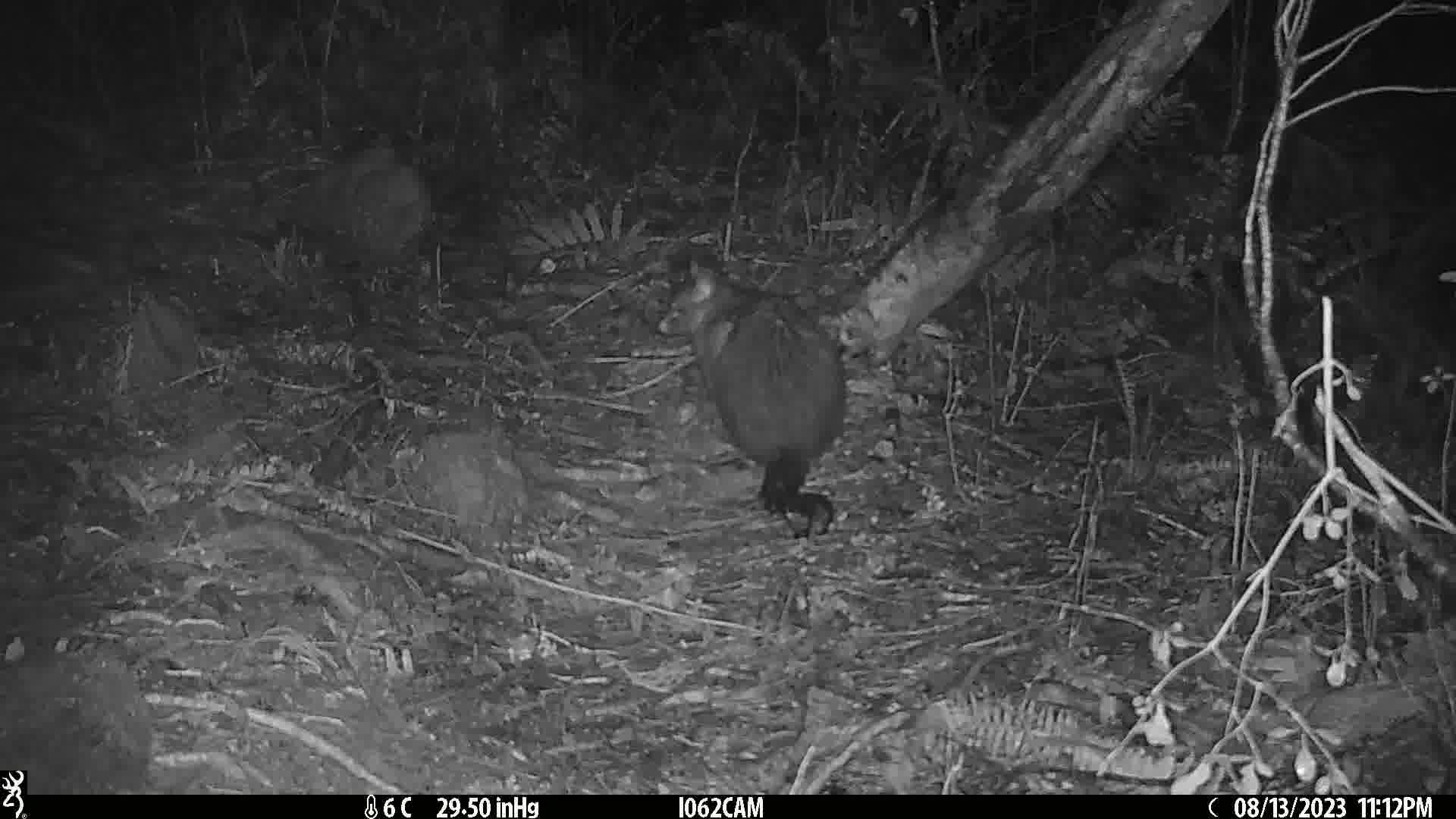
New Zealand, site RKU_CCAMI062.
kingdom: Animalia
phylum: Chordata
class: Mammalia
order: Diprotodontia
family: Phalangeridae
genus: Trichosurus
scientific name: Trichosurus vulpecula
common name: common brushtail possum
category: possum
Possum (common brushtail possum) (Trichosurus vulpecula).